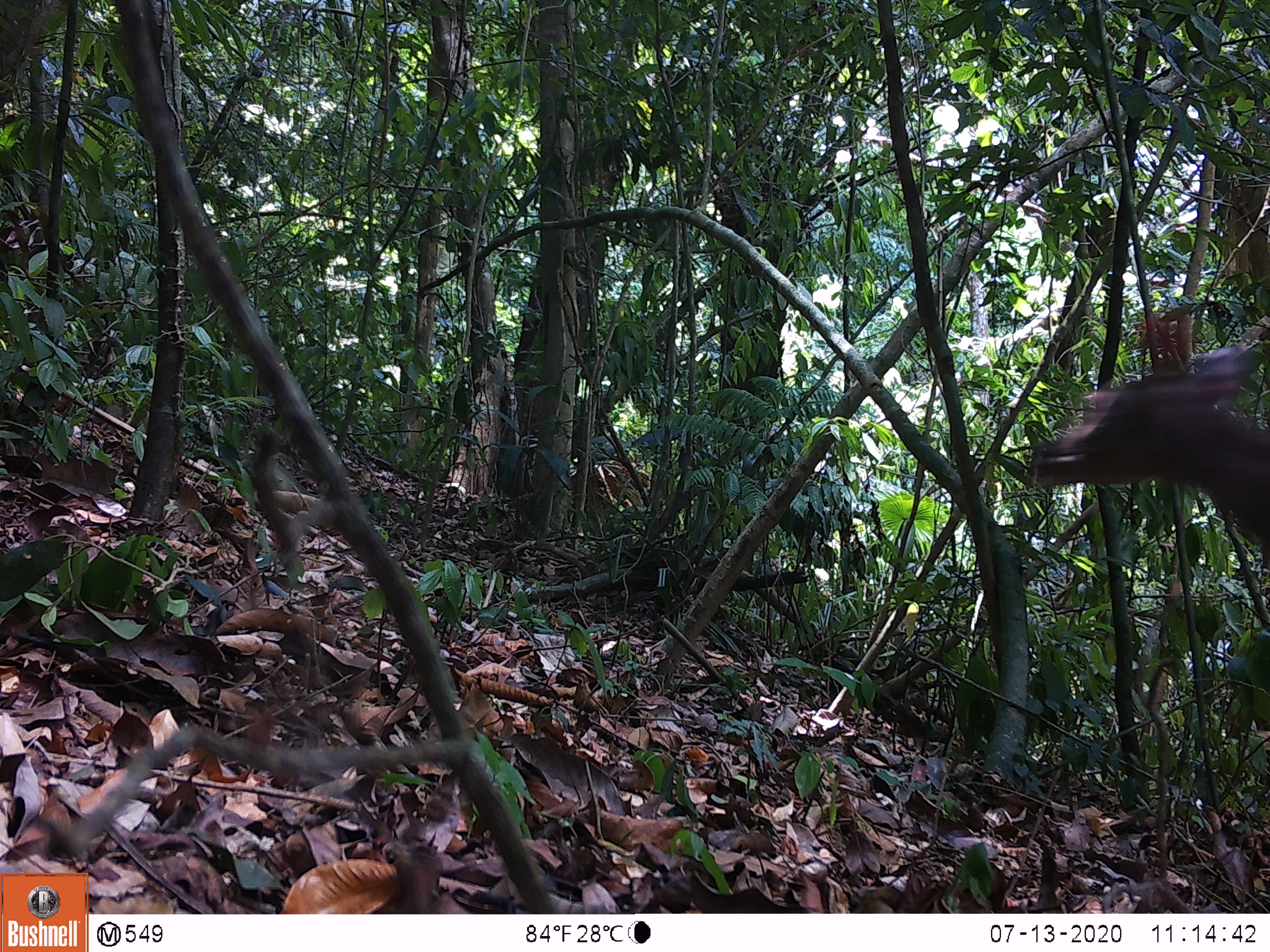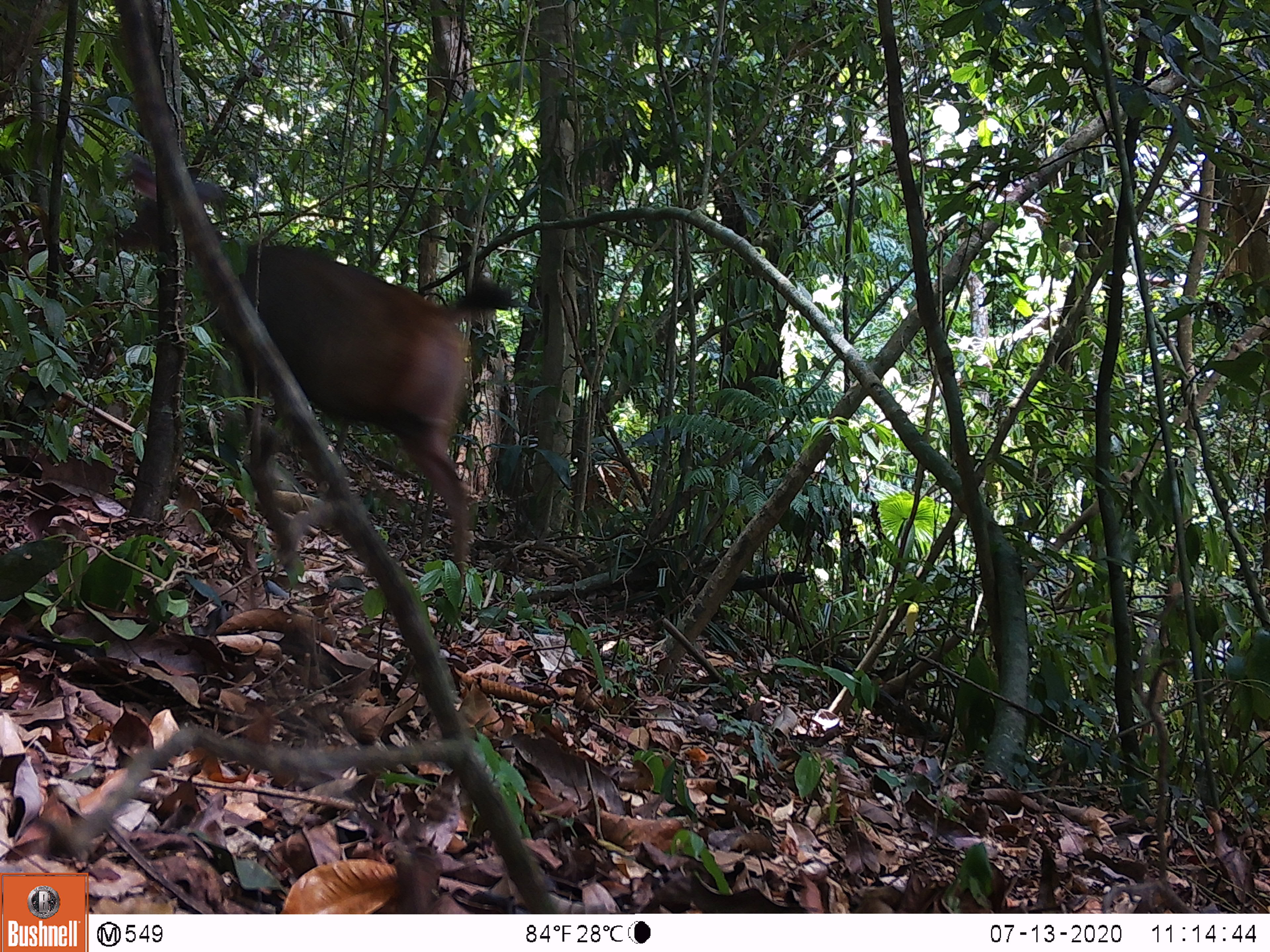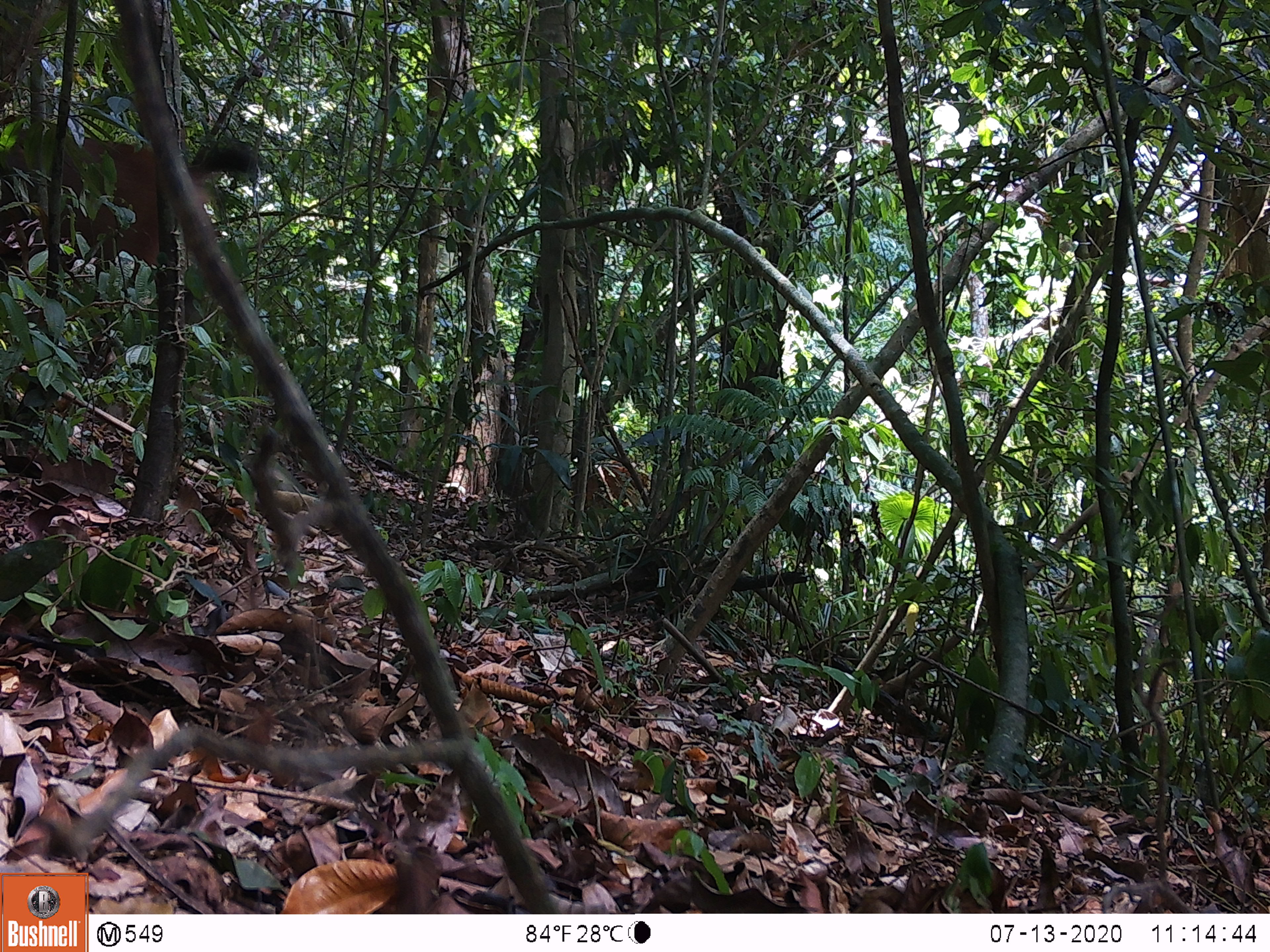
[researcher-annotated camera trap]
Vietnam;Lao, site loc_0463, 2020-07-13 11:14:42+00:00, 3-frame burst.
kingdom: Animalia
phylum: Chordata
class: Mammalia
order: Artiodactyla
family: Cervidae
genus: Rusa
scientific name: Rusa unicolor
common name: sambar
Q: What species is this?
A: Sambar (Rusa unicolor).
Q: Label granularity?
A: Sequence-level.